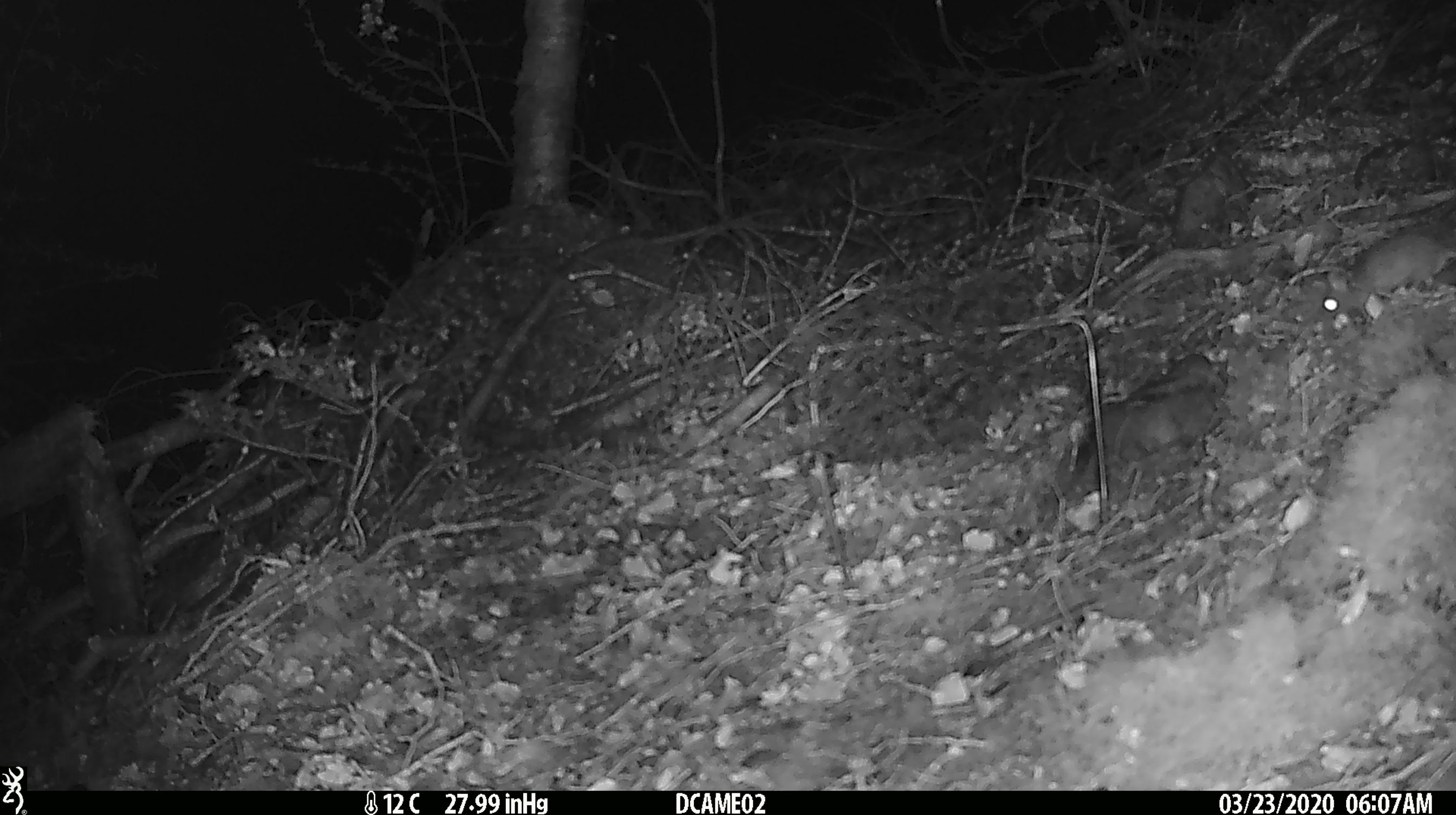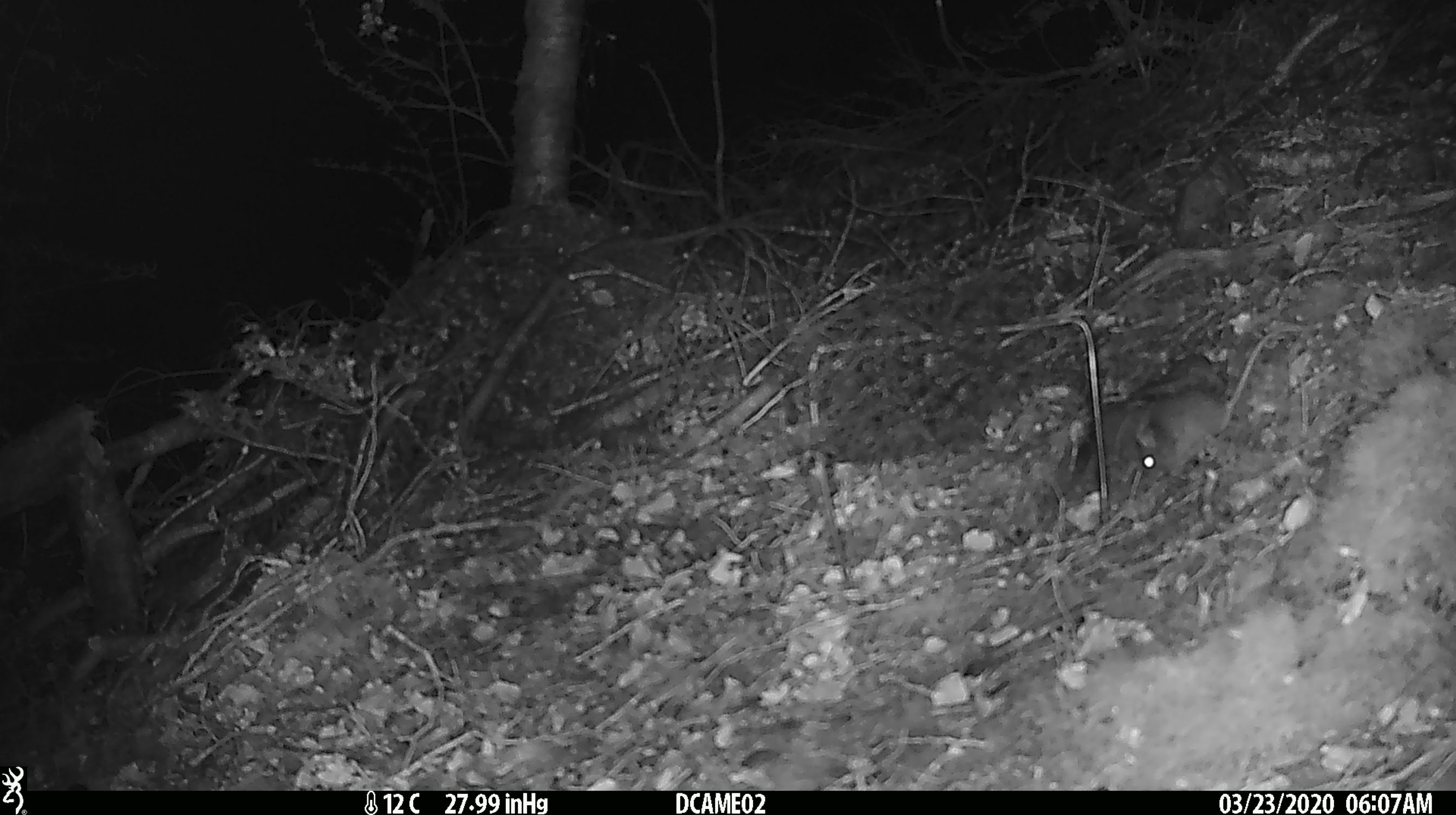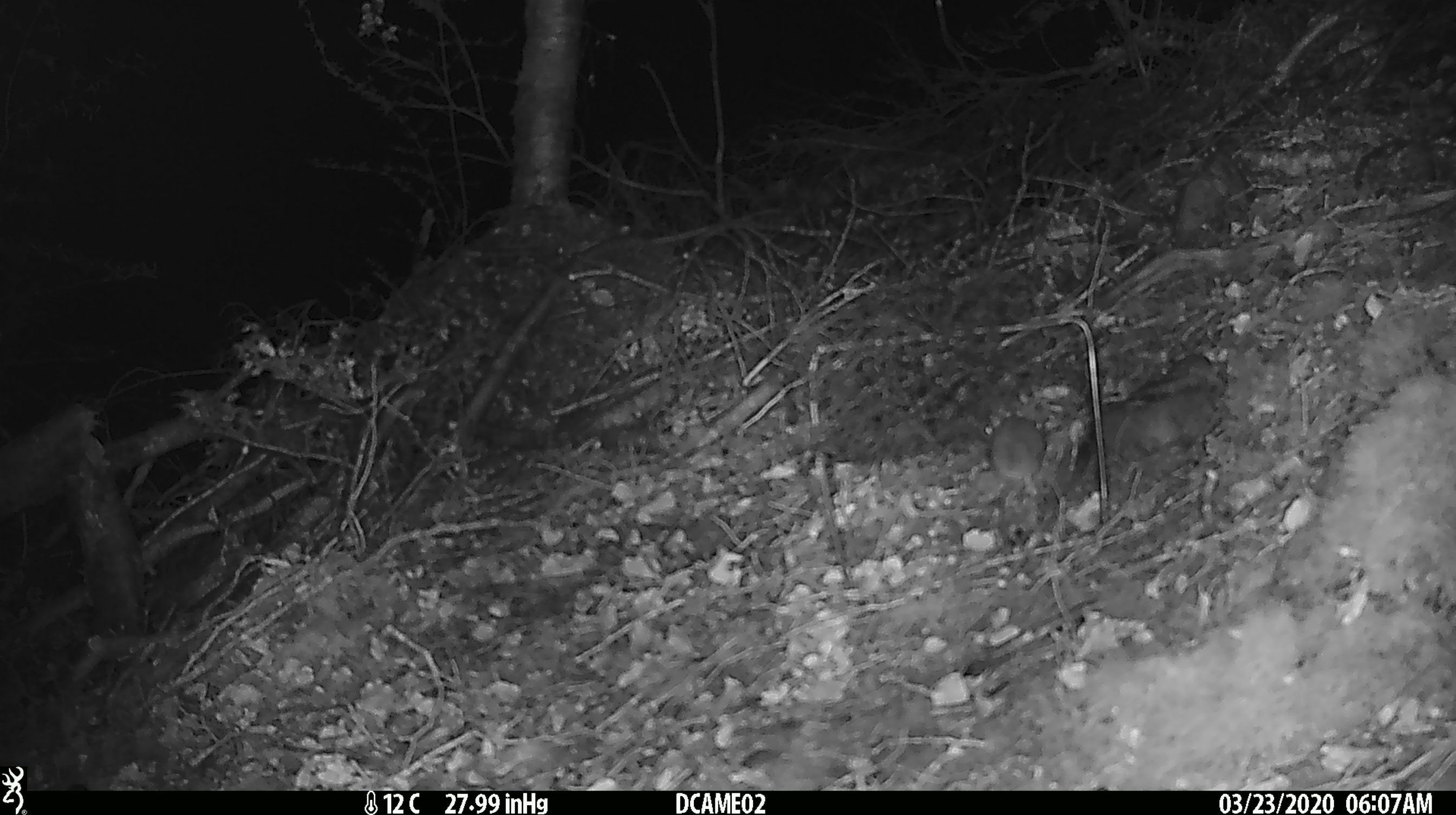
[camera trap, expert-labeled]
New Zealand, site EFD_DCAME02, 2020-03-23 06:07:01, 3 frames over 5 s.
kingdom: Animalia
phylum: Chordata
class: Mammalia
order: Rodentia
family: Muridae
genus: Mus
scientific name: Mus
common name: mouse